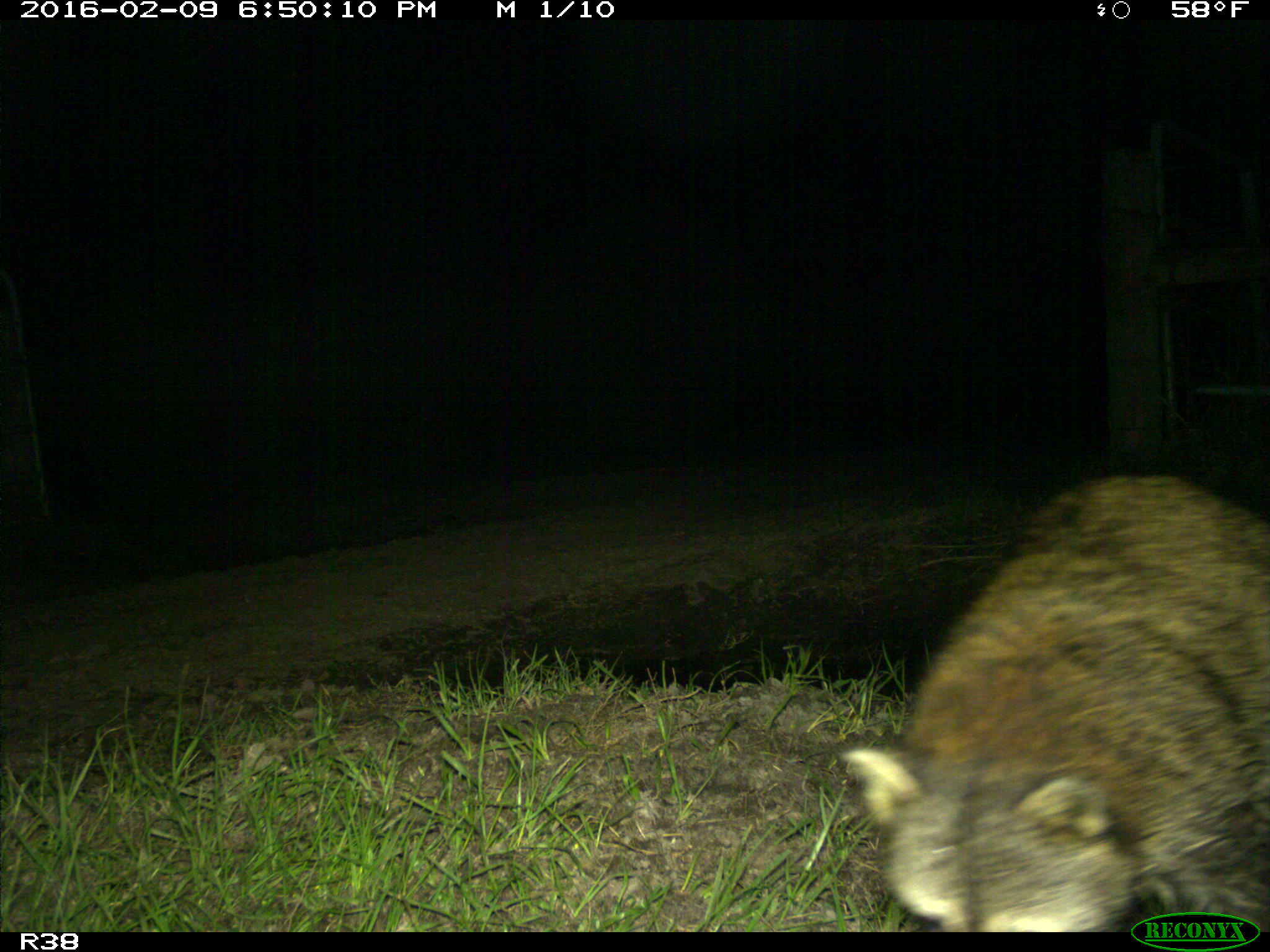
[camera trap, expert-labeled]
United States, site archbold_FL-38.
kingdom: Animalia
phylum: Chordata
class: Mammalia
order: Carnivora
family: Procyonidae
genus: Procyon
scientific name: Procyon lotor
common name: common raccoon